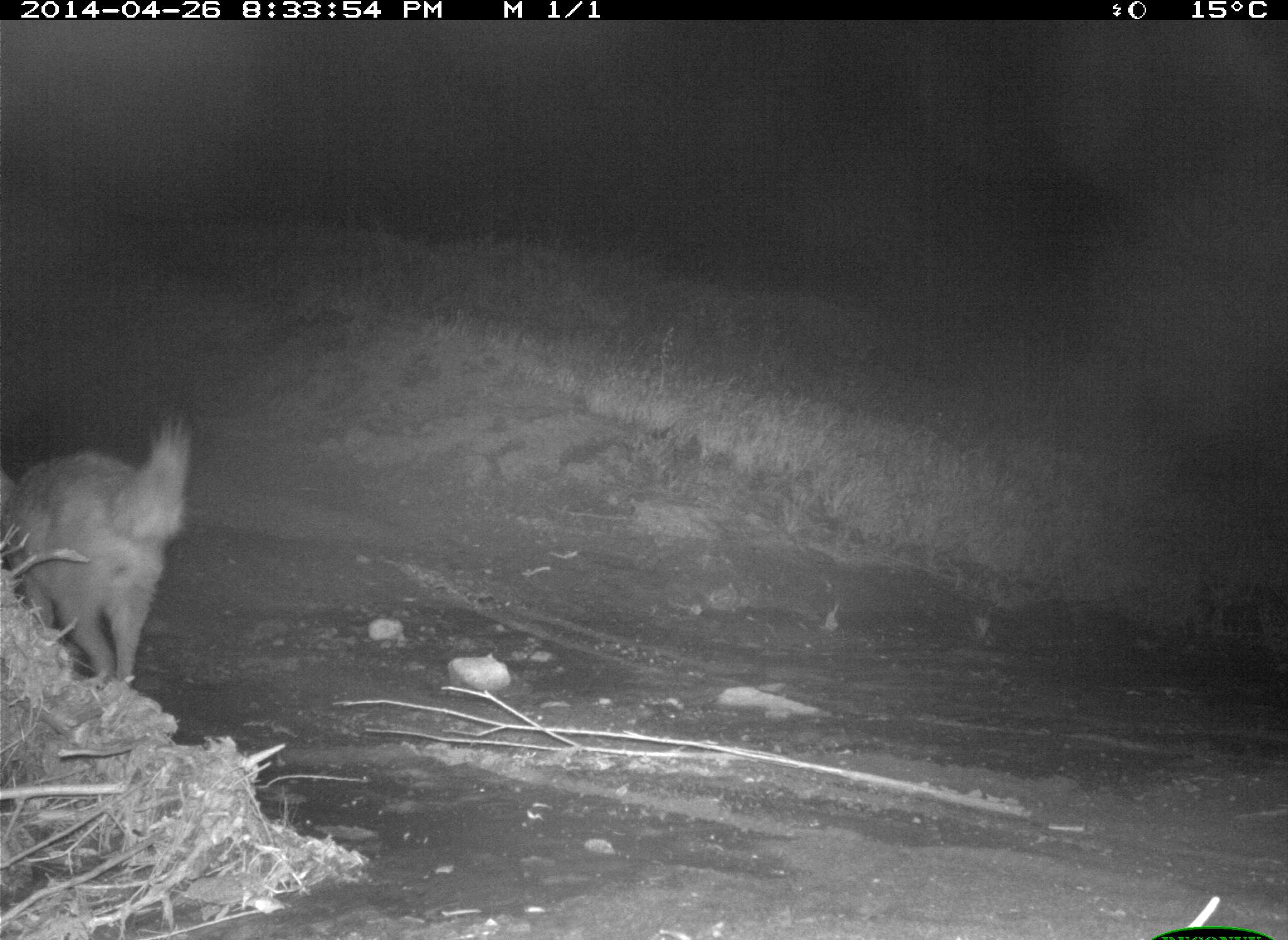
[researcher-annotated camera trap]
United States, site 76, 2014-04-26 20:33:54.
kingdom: Animalia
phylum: Chordata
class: Mammalia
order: Carnivora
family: Canidae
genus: Canis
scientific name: Canis latrans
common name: coyote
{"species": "coyote (Canis latrans)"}